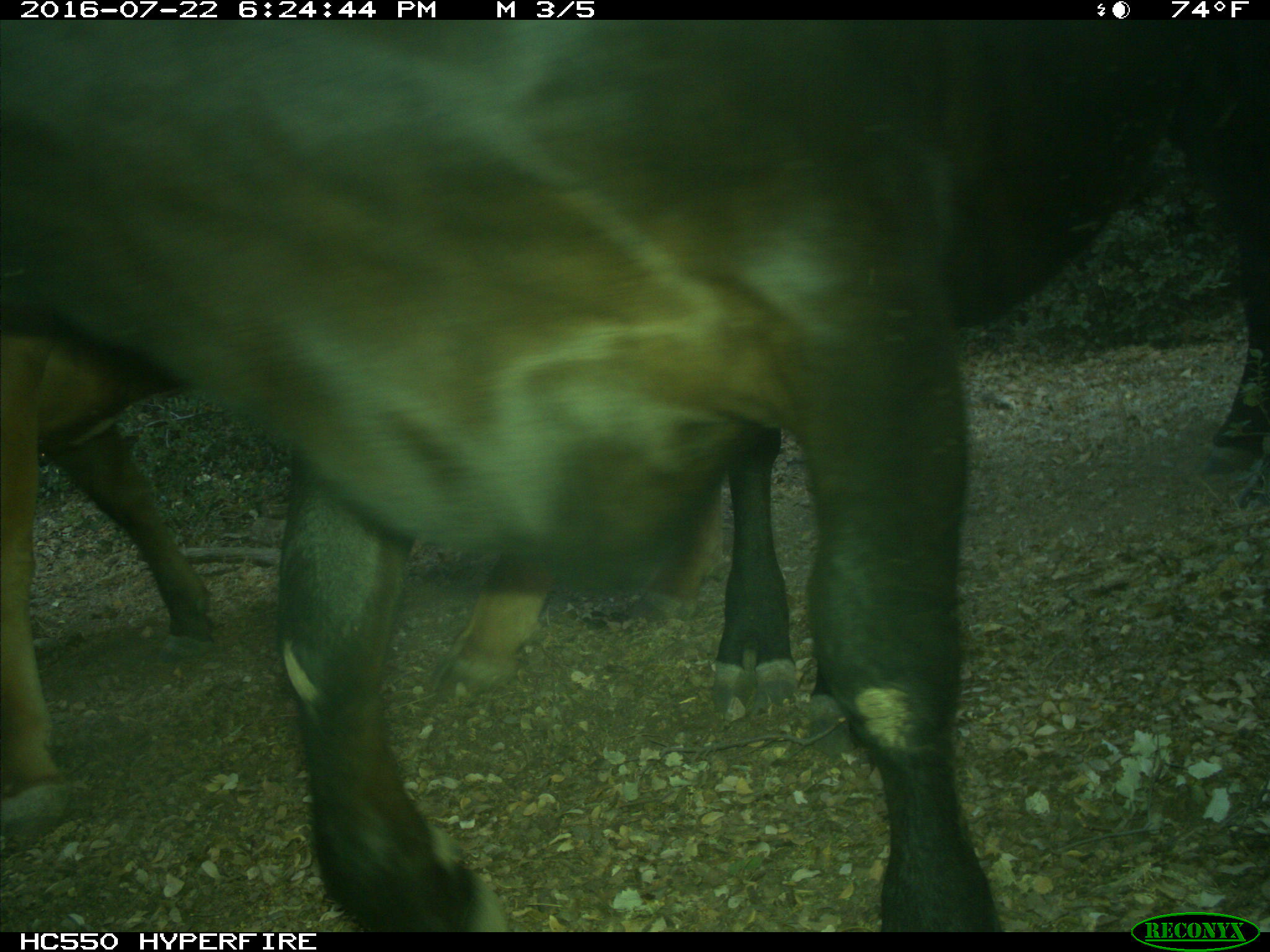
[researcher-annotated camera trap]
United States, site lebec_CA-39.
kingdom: Animalia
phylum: Chordata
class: Mammalia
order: Artiodactyla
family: Bovidae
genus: Bos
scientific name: Bos taurus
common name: domestic cow